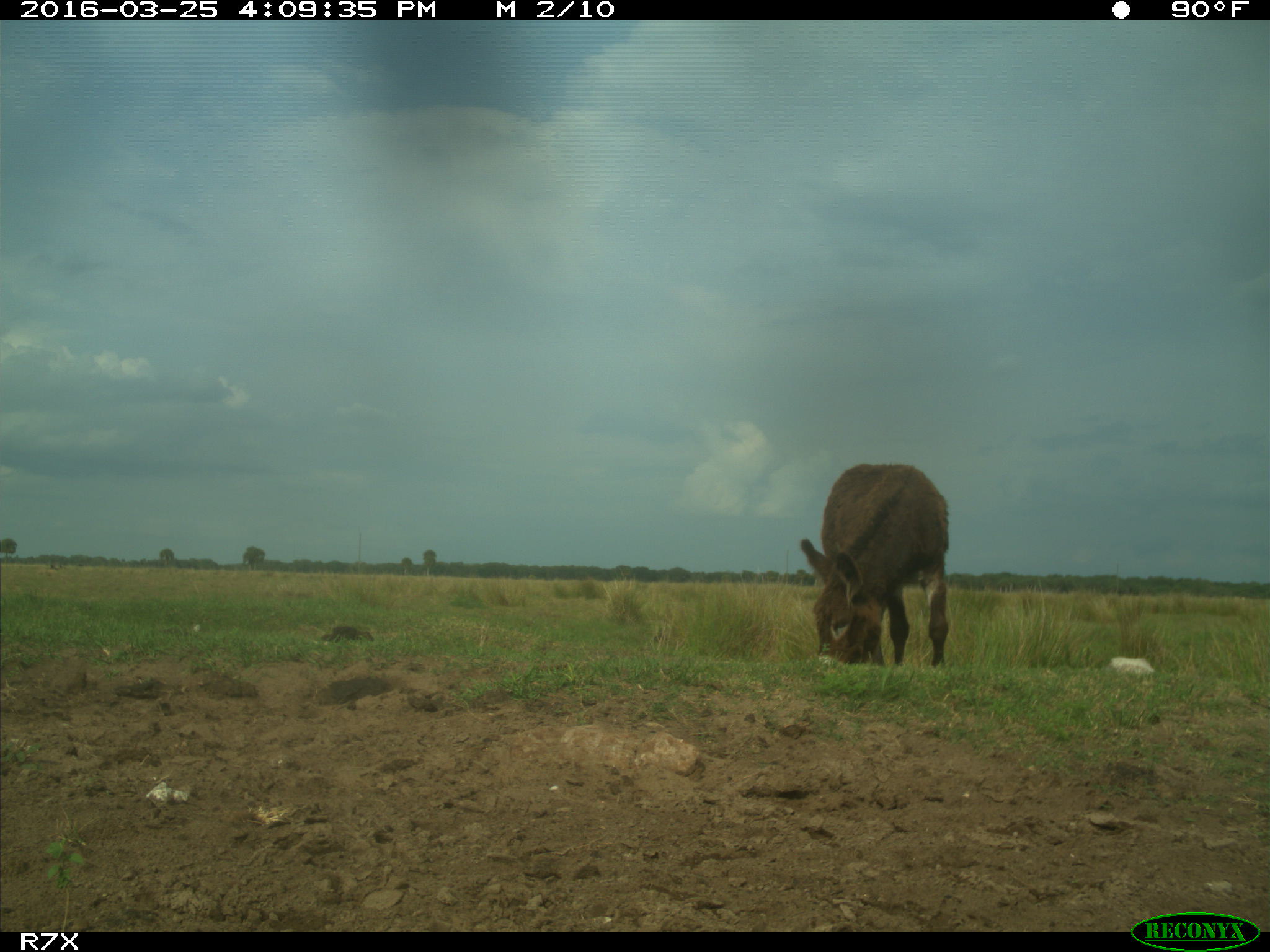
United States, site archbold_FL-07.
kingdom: Animalia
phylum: Chordata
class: Mammalia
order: Perissodactyla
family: Equidae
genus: Equus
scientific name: Equus africanus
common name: african wild ass